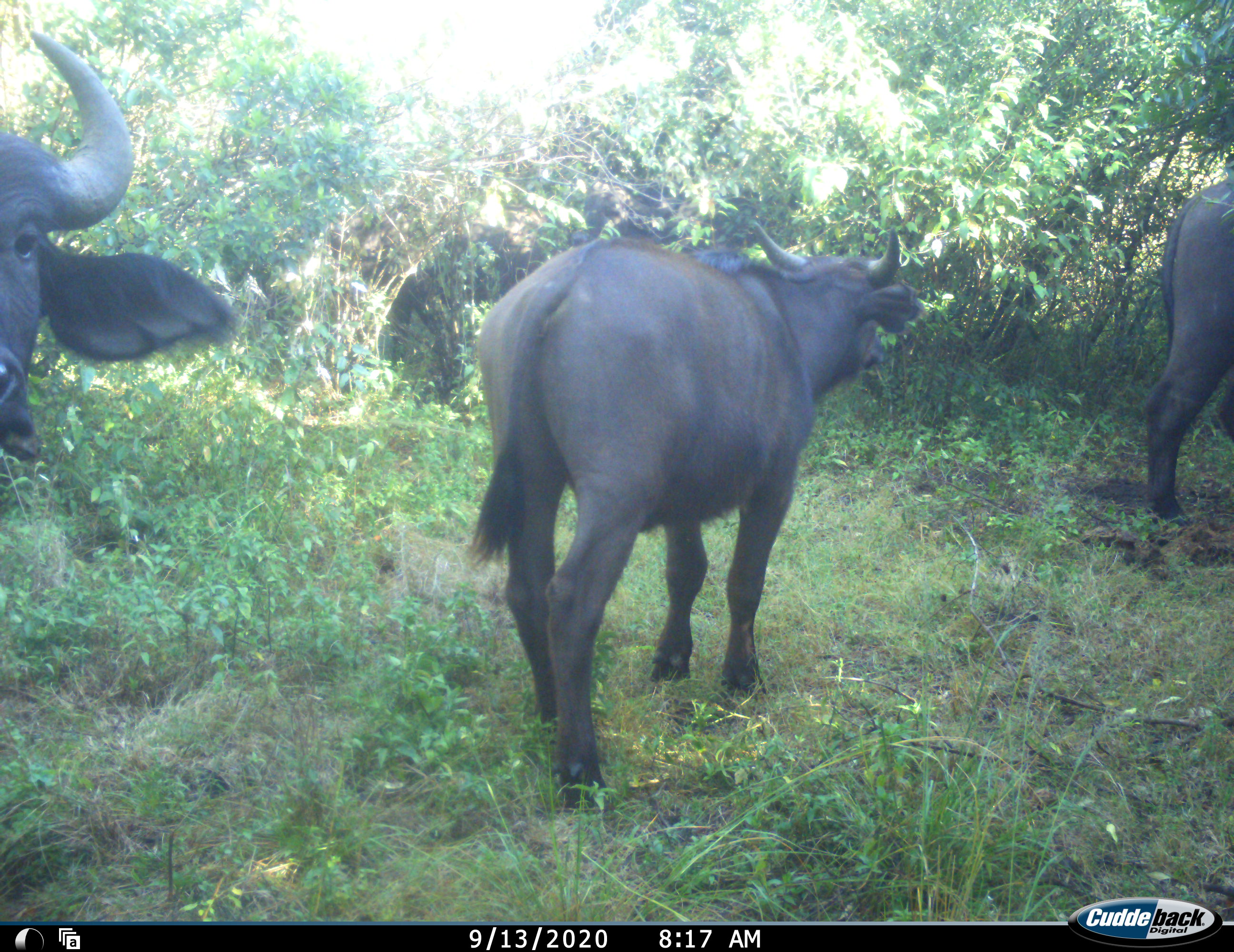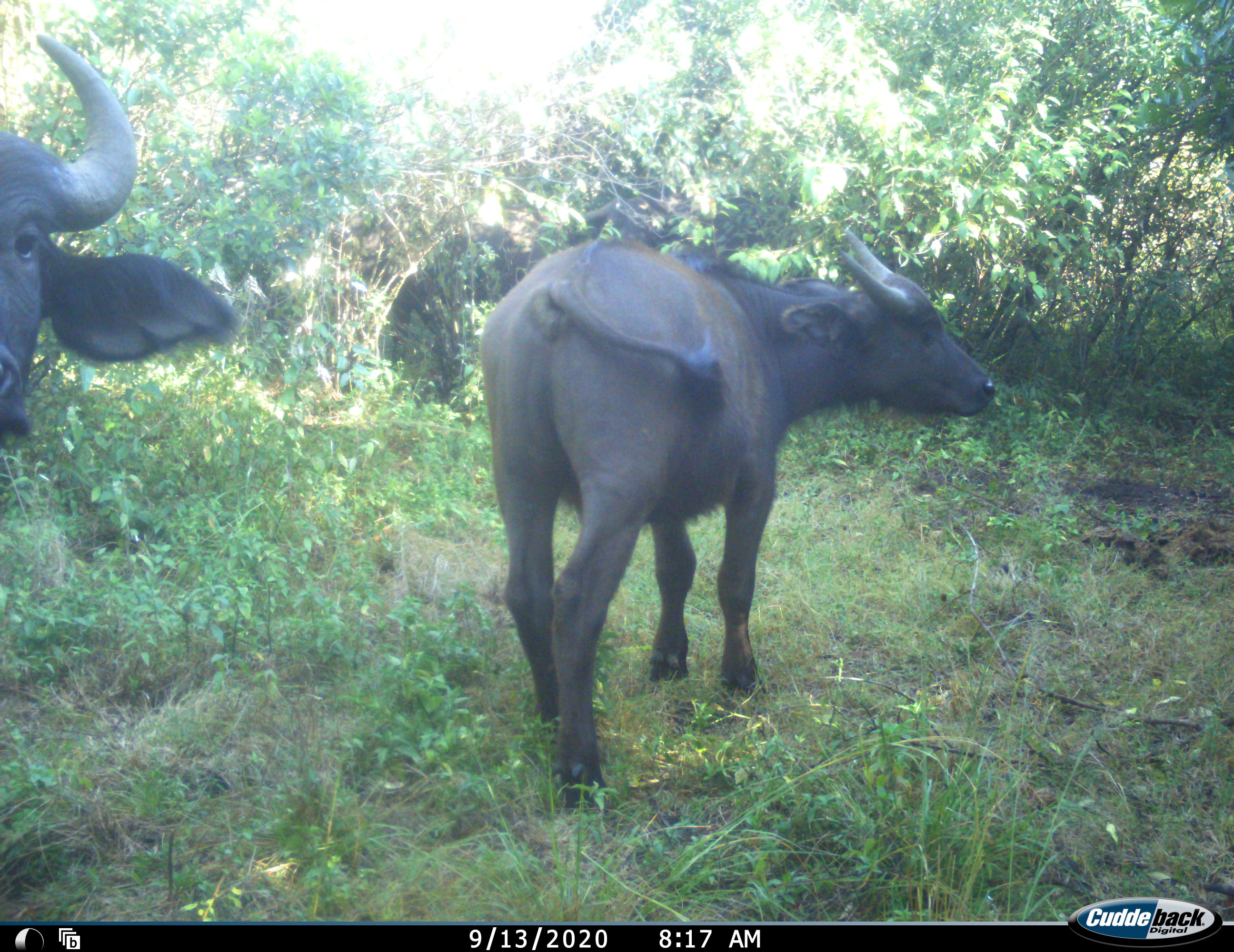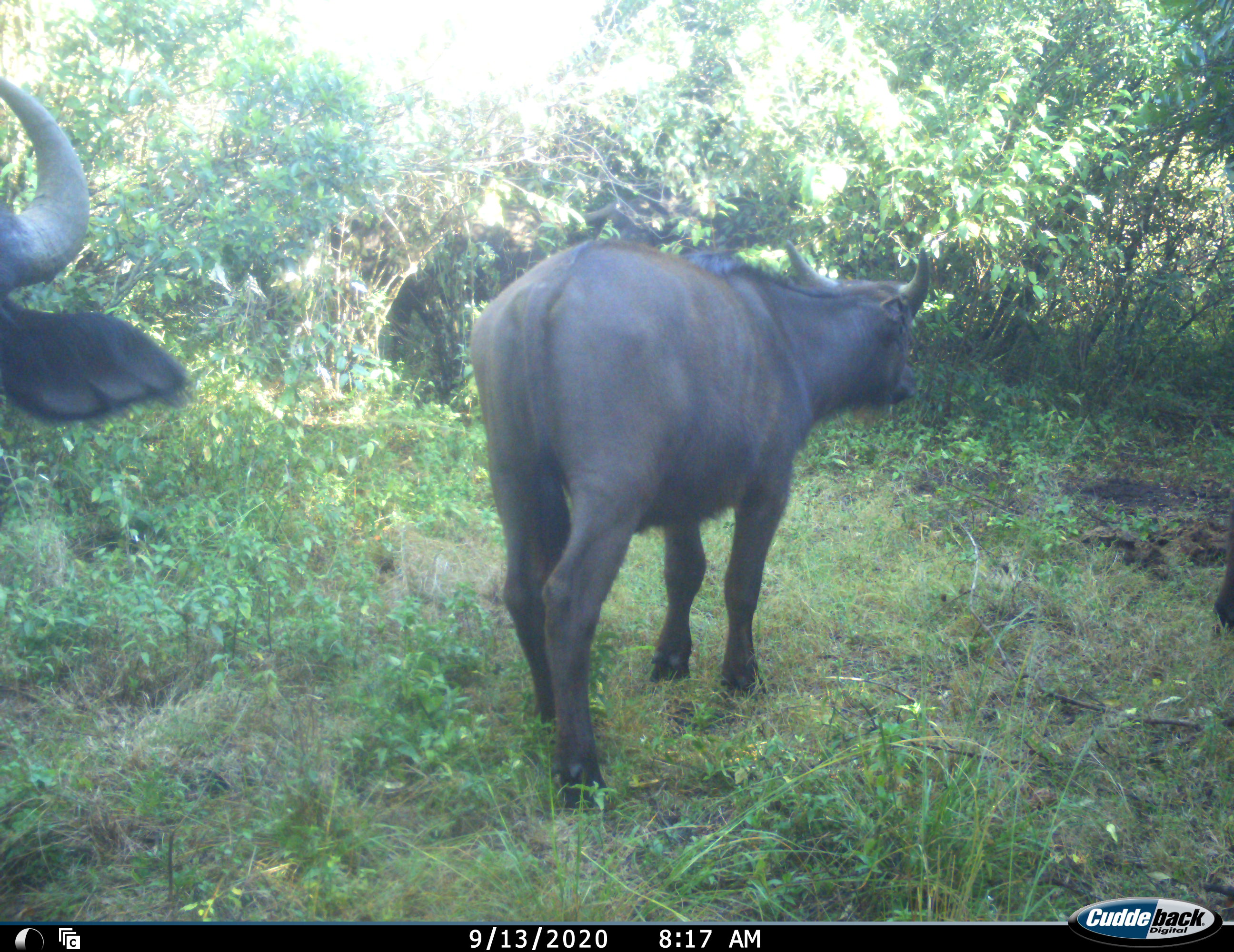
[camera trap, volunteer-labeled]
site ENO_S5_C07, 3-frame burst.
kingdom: Animalia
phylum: Chordata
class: Mammalia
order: Artiodactyla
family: Bovidae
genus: Syncerus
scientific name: Syncerus caffer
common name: african buffalo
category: buffalo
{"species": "buffalo (african buffalo) (Syncerus caffer)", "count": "3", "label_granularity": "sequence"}